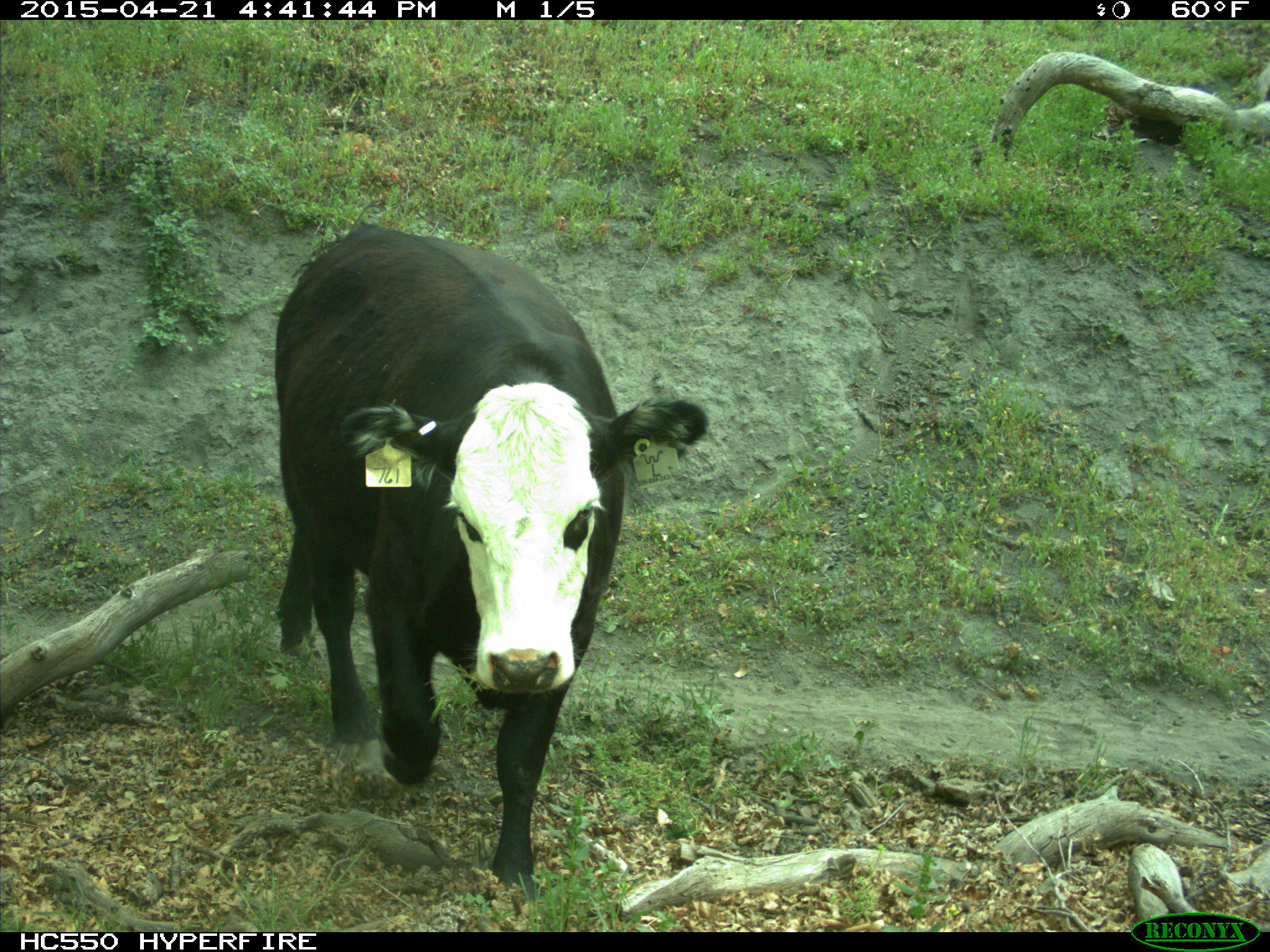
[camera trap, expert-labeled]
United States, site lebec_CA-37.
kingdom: Animalia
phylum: Chordata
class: Mammalia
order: Artiodactyla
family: Bovidae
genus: Bos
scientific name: Bos taurus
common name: domestic cow